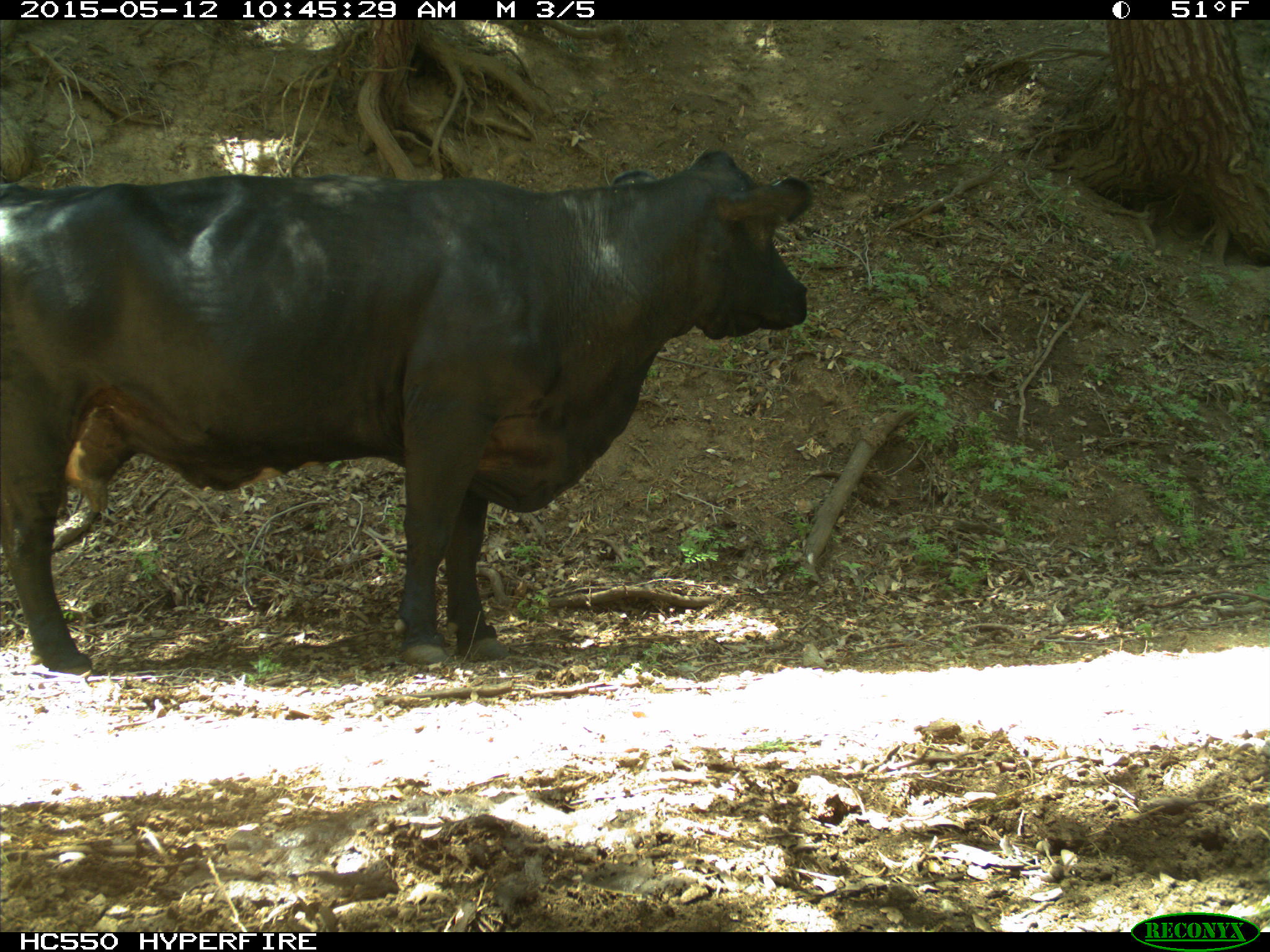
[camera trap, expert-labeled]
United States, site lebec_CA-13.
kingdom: Animalia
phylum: Chordata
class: Mammalia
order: Artiodactyla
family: Bovidae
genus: Bos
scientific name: Bos taurus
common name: domestic cow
Bos taurus (domestic cow).